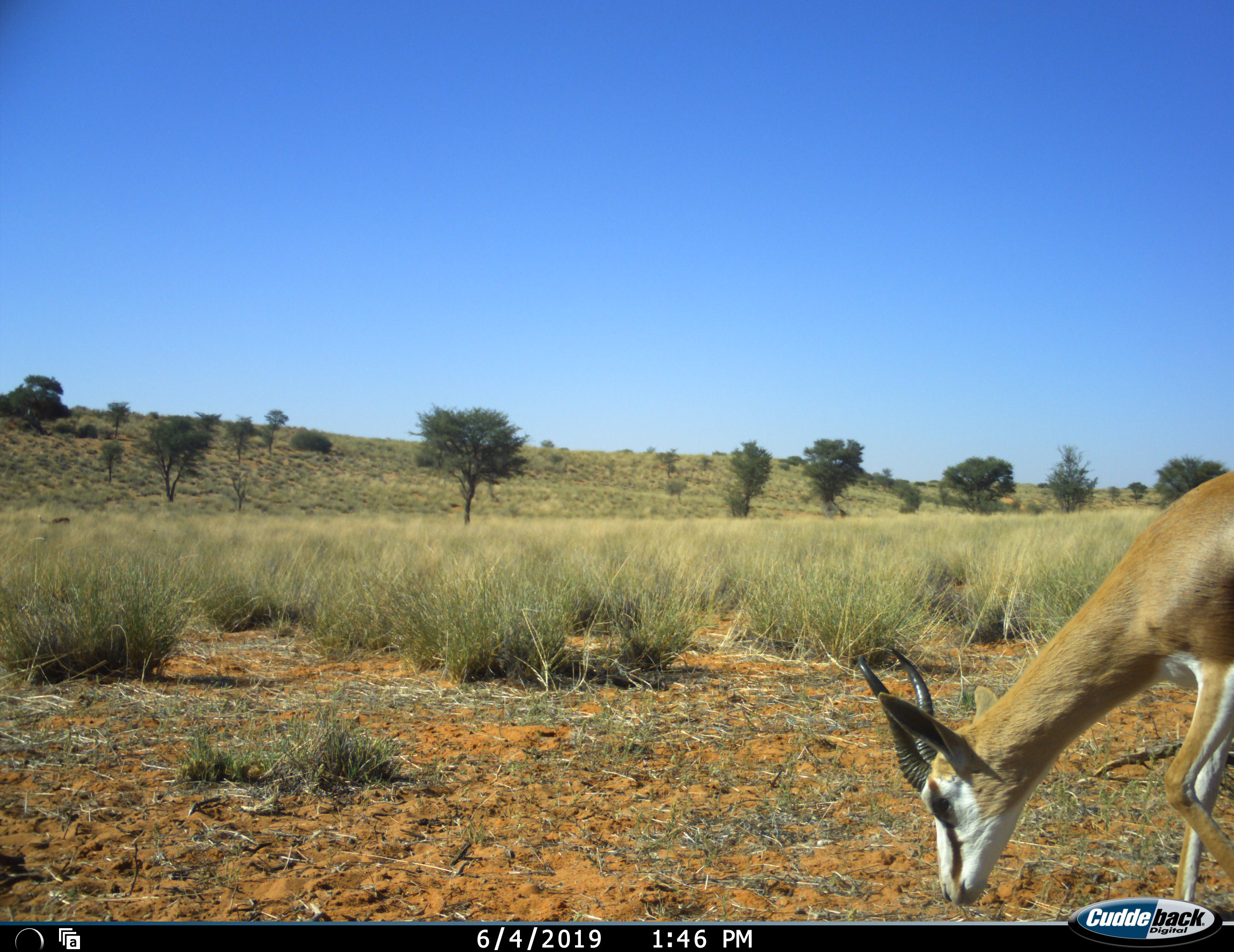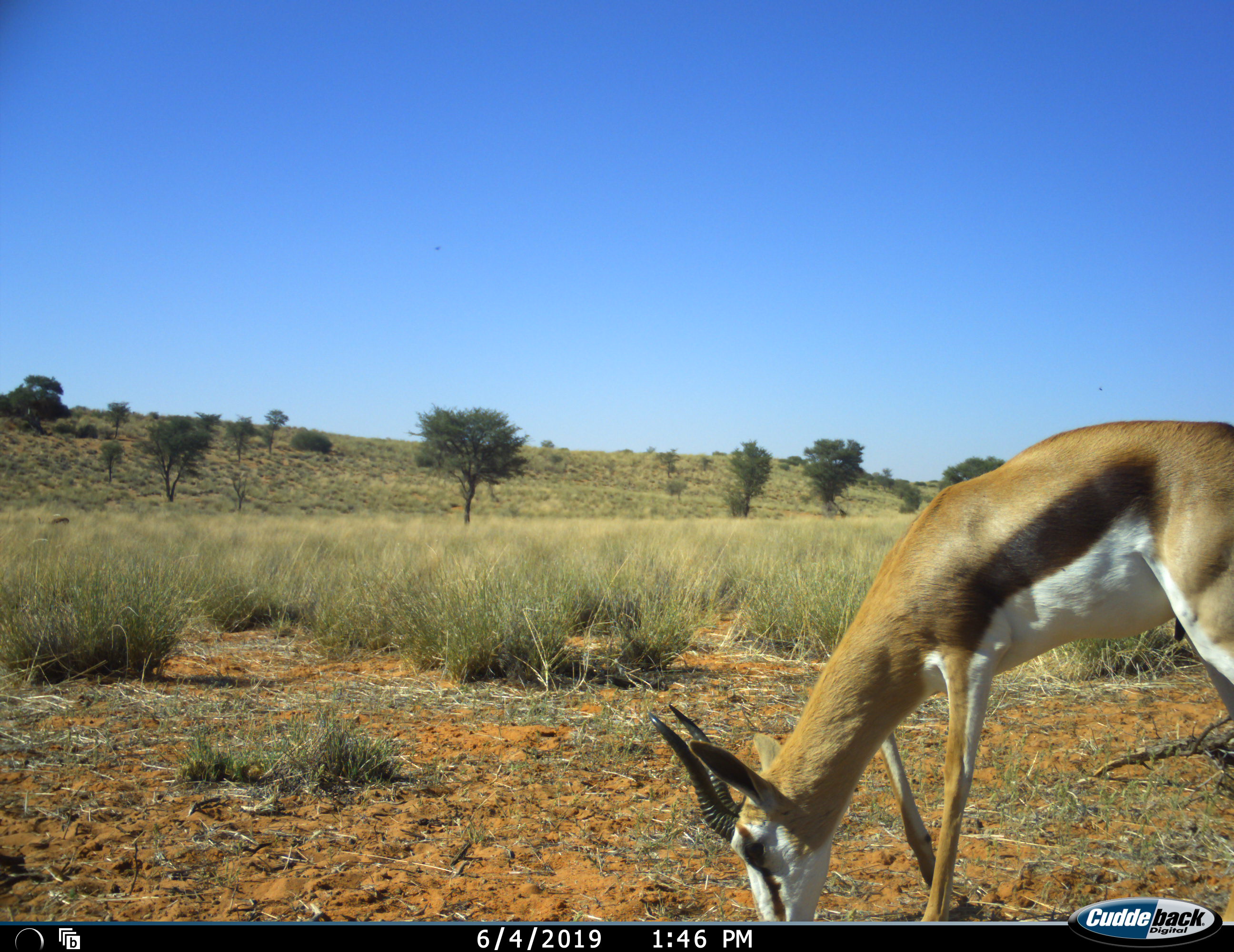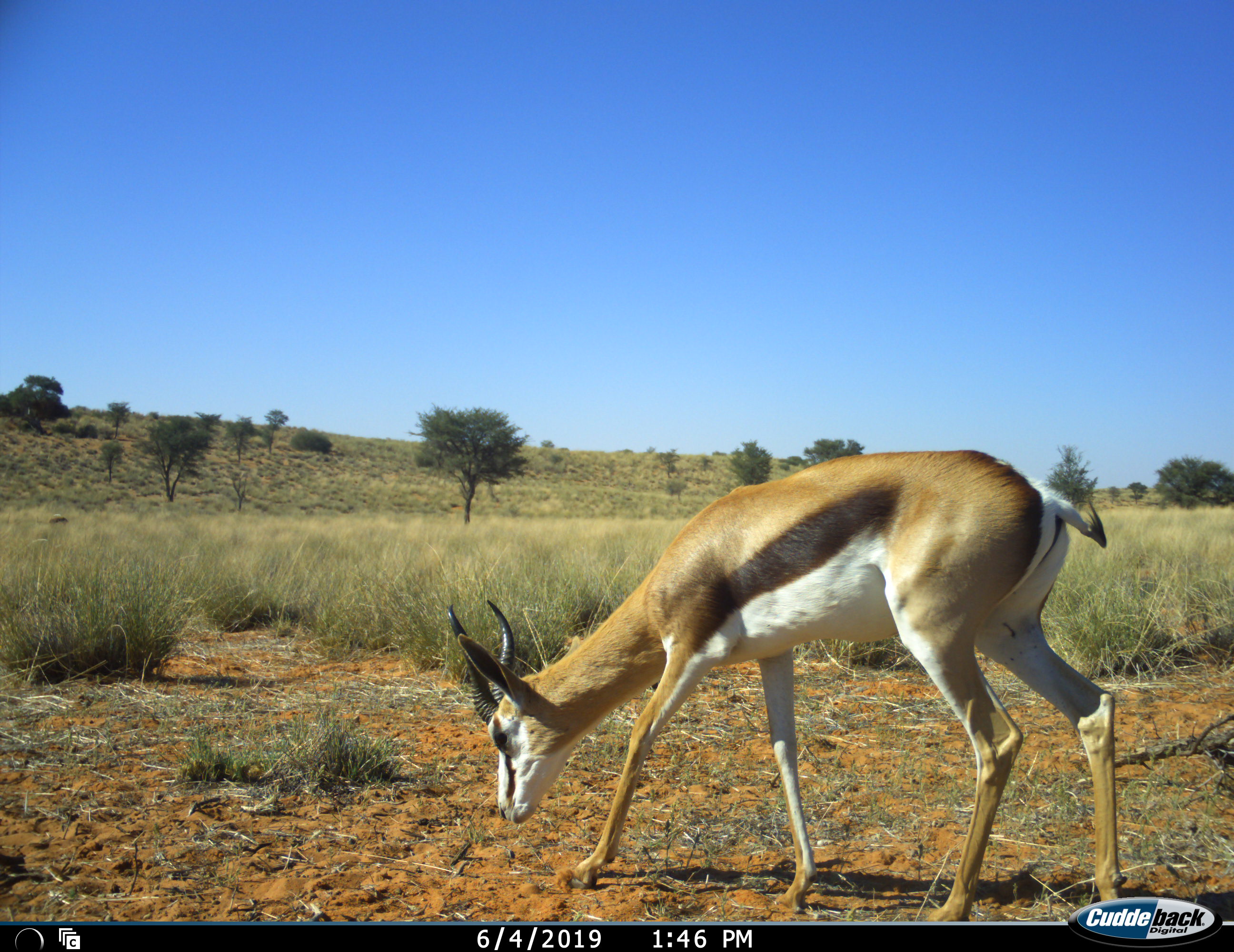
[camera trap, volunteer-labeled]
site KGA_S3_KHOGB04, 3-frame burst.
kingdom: Animalia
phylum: Chordata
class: Mammalia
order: Artiodactyla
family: Bovidae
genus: Antidorcas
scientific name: Antidorcas marsupialis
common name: springbok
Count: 1.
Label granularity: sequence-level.